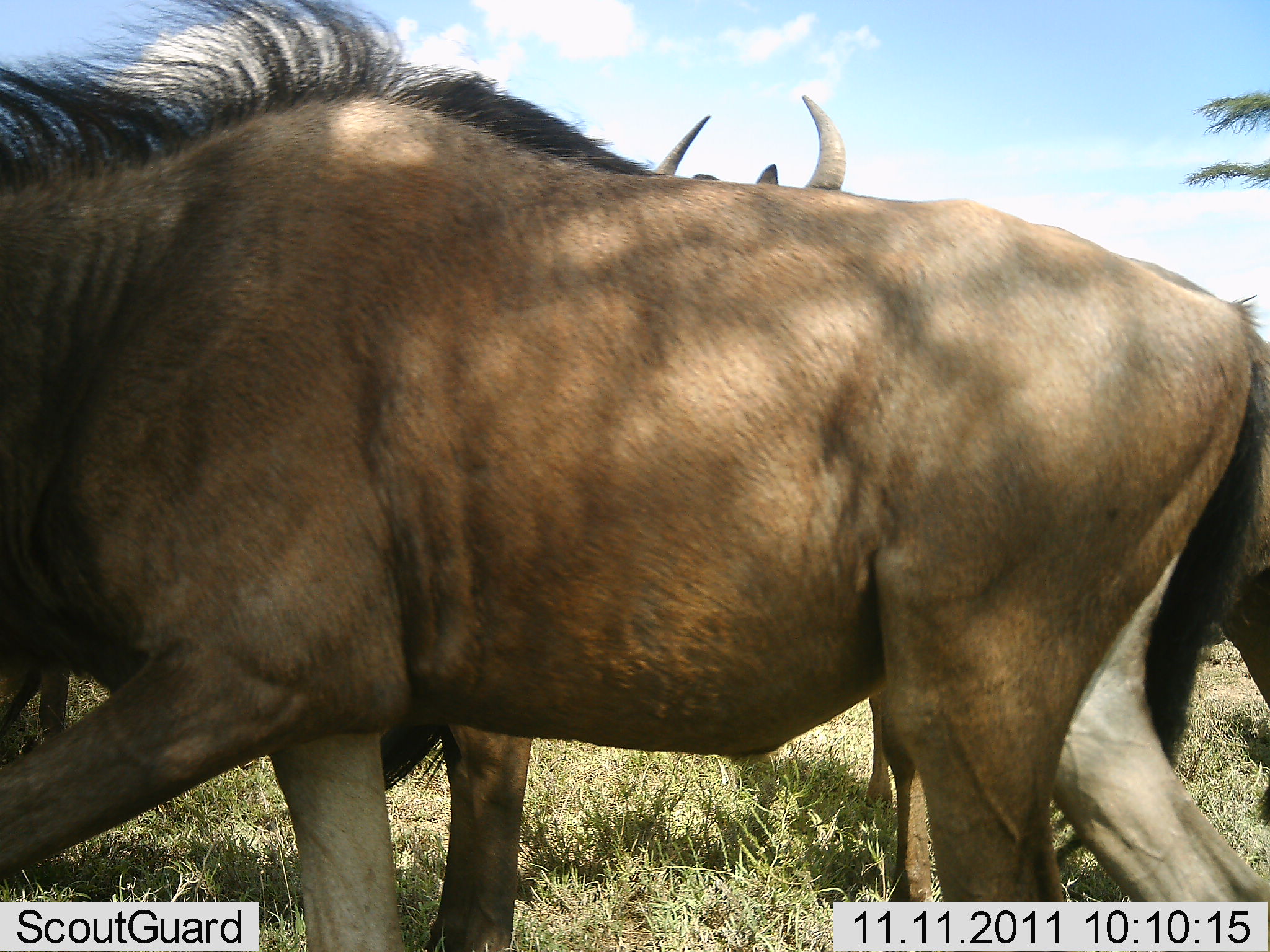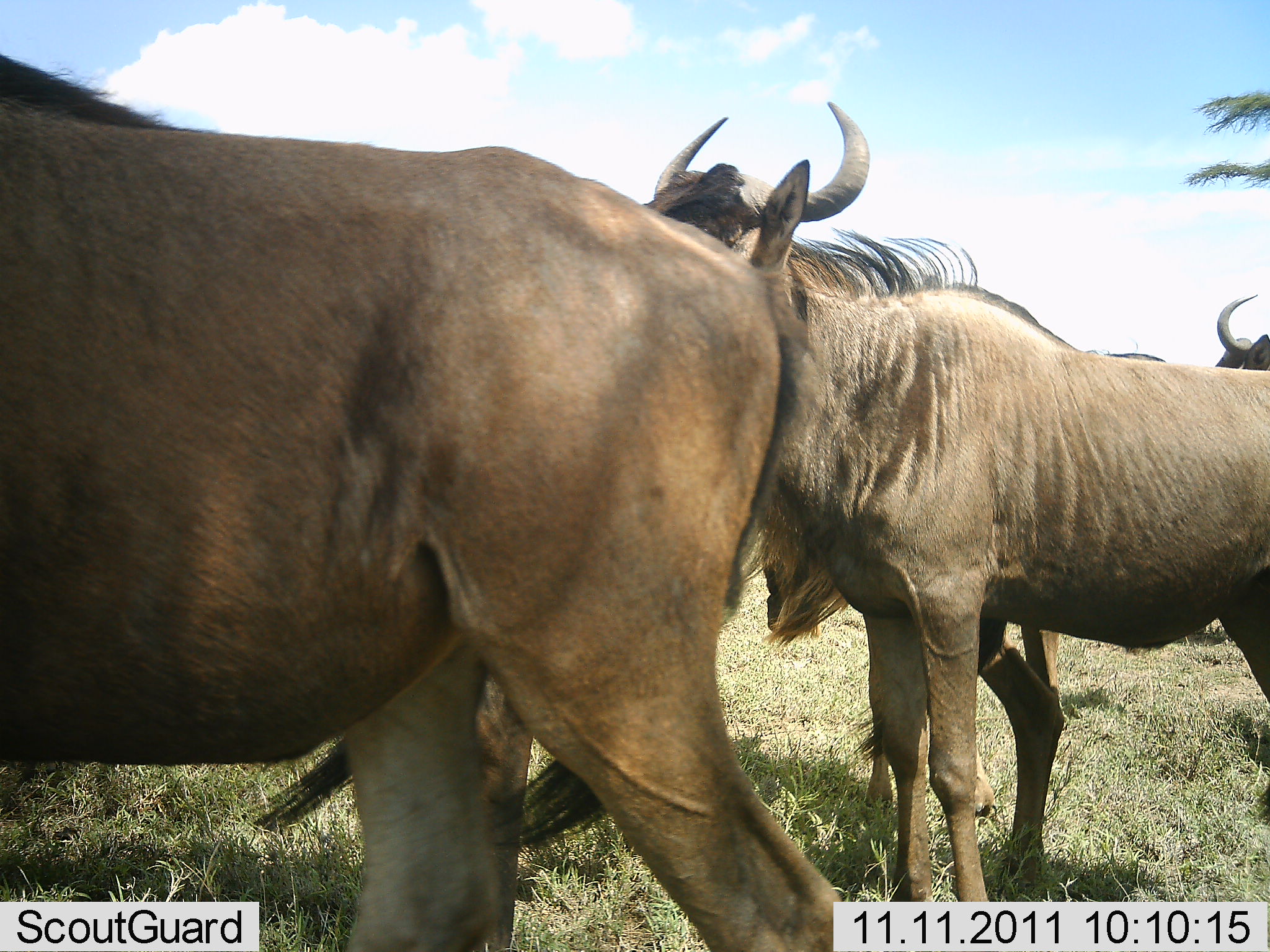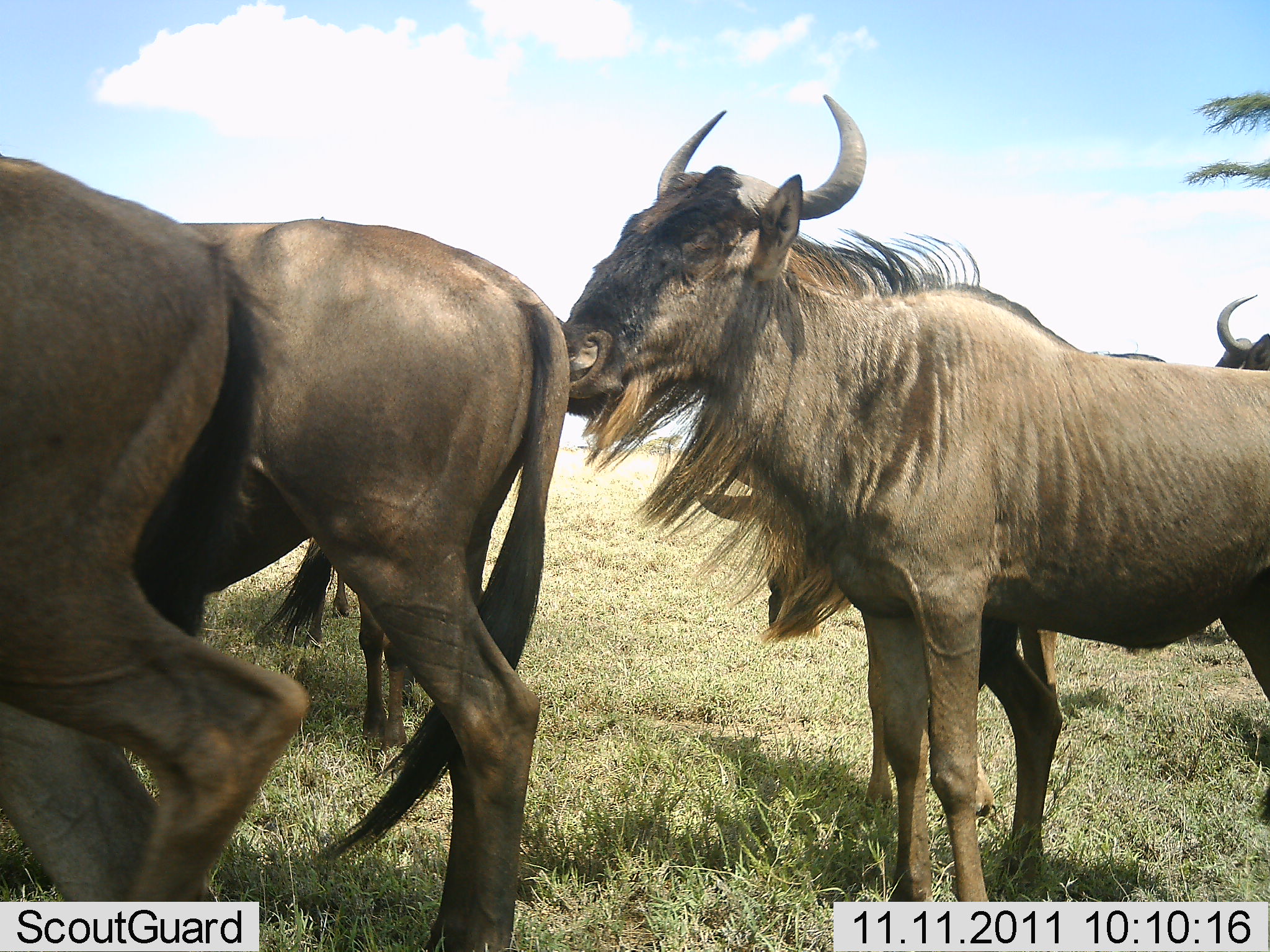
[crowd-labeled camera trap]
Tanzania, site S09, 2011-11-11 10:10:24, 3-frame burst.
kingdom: Animalia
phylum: Chordata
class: Mammalia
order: Artiodactyla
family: Bovidae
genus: Connochaetes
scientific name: Connochaetes taurinus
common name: blue wildebeest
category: wildebeest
Wildebeest (blue wildebeest) (Connochaetes taurinus), count 4. Behavior (volunteer vote fractions): standing 50%, resting 8%, moving 92%, interacting 17%. Young present (vote fraction): 8%. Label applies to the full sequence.